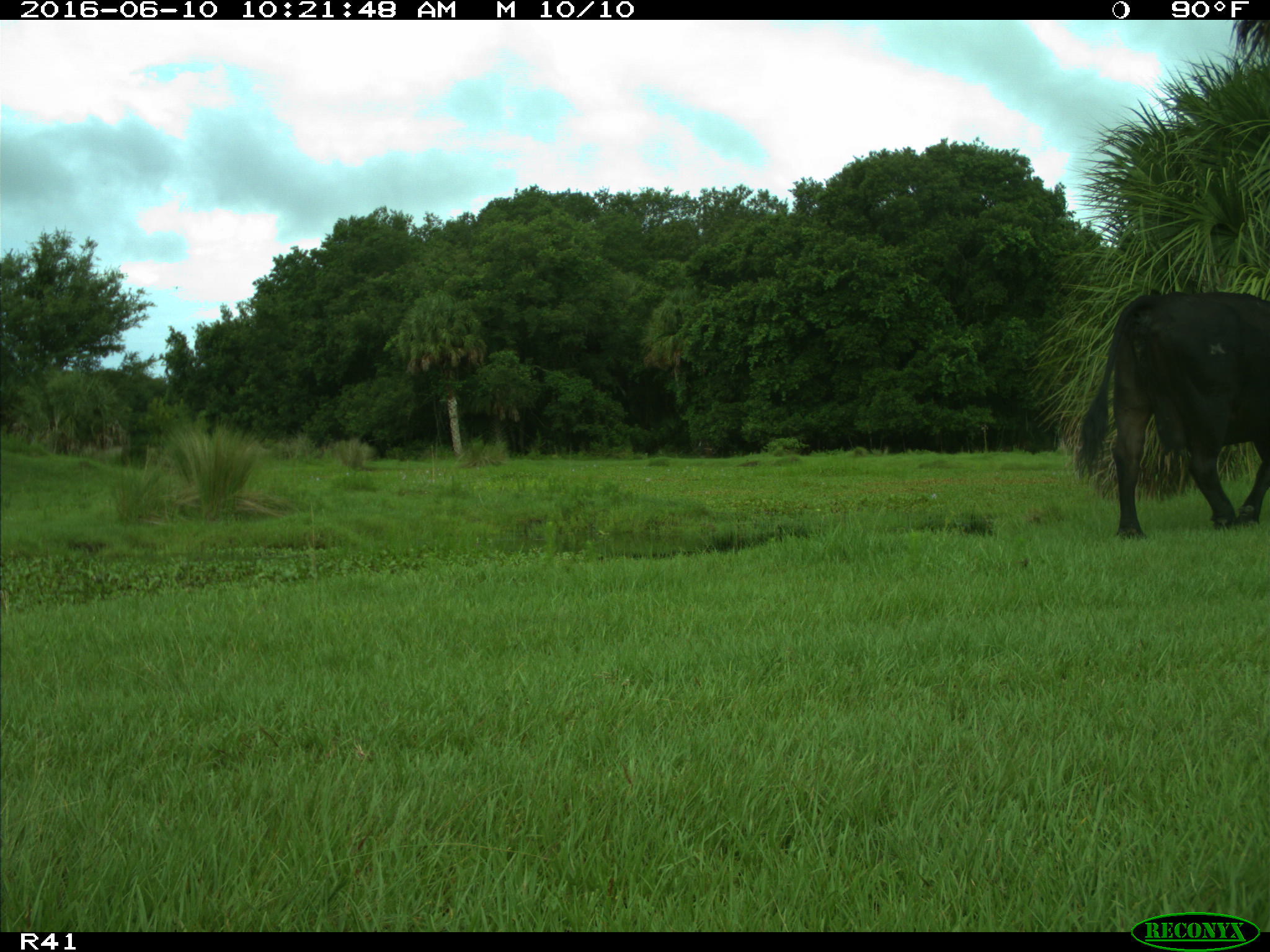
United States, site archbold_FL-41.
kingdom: Animalia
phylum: Chordata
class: Mammalia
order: Artiodactyla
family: Bovidae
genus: Bos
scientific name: Bos taurus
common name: domestic cow